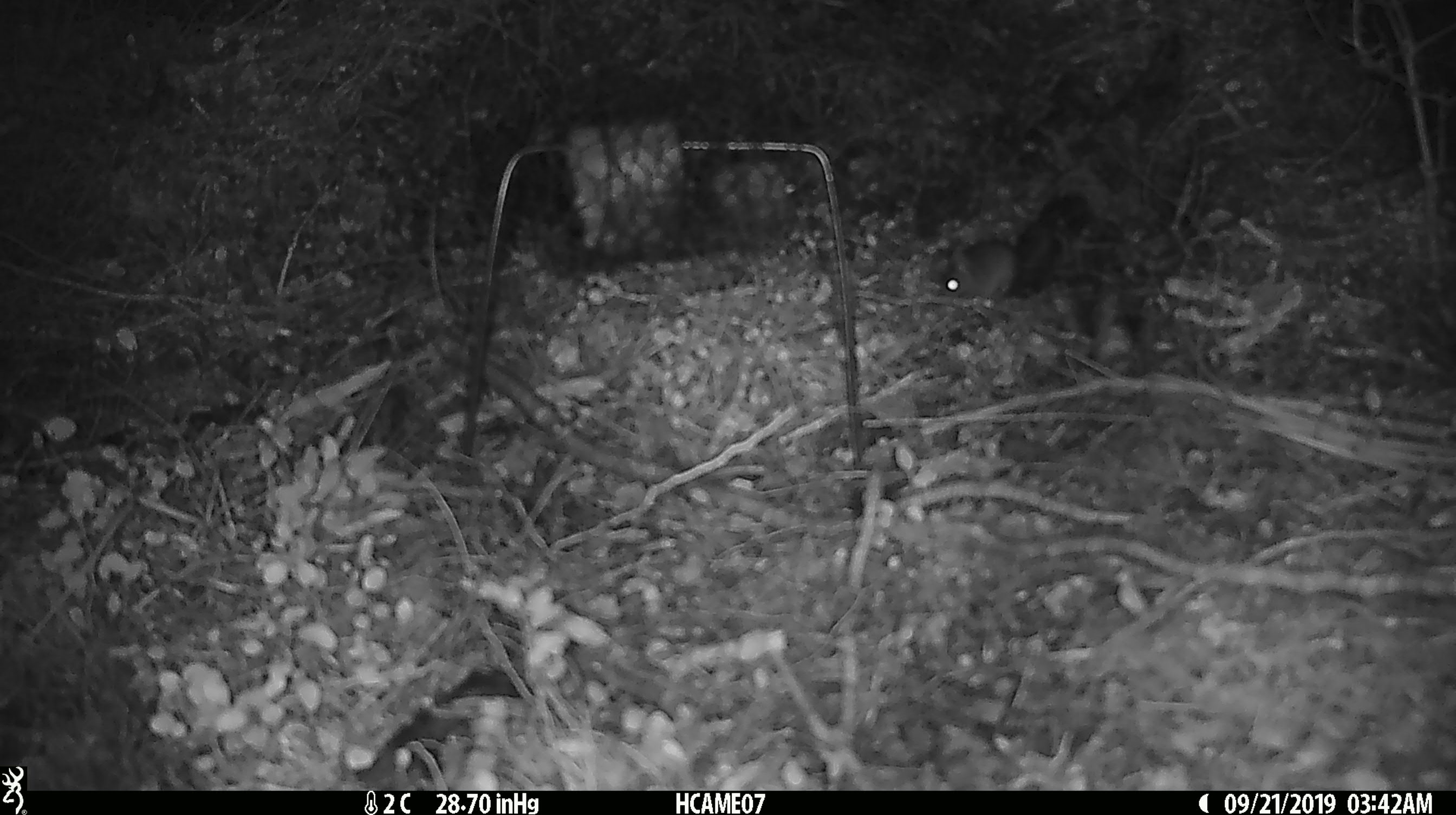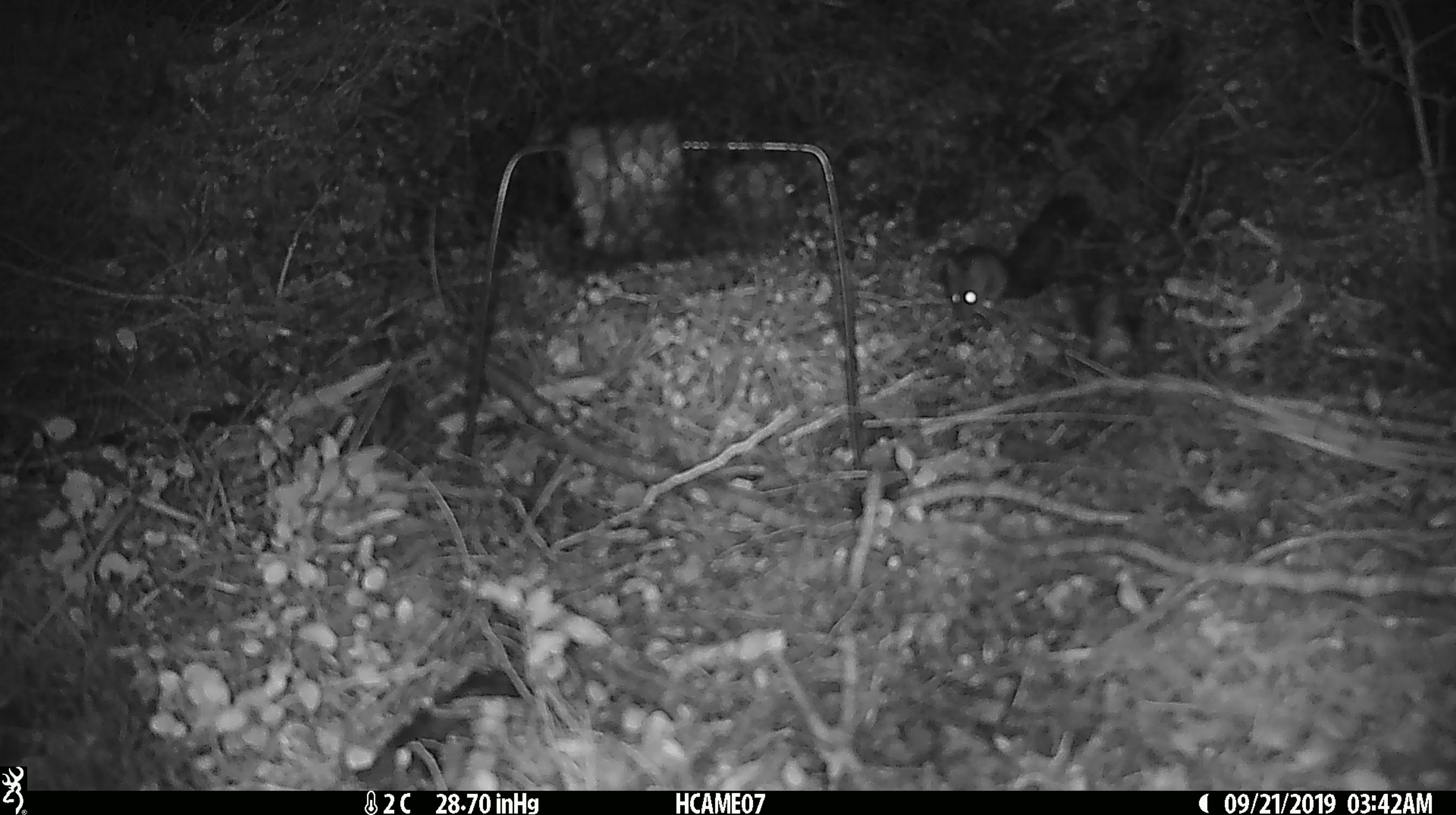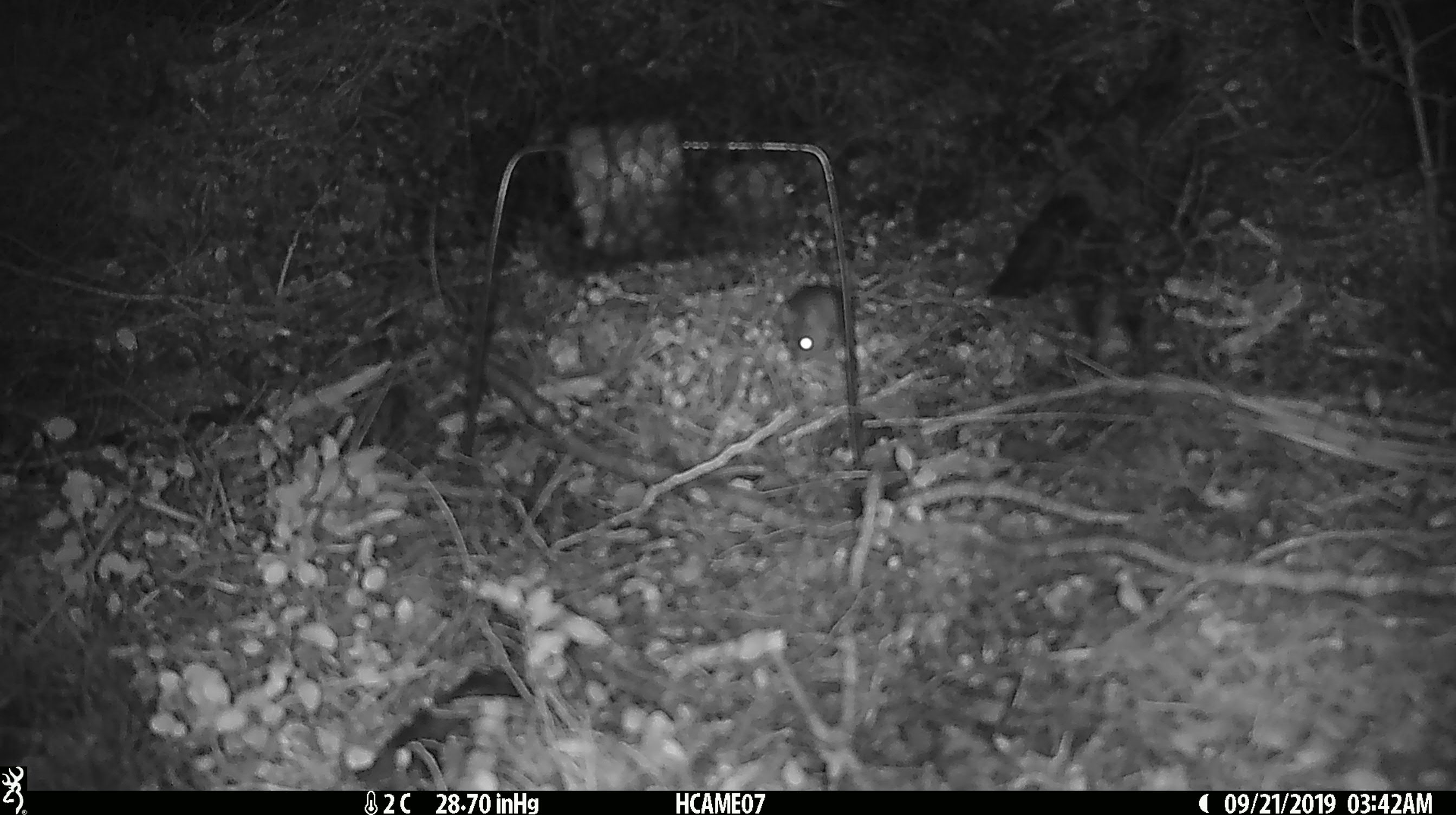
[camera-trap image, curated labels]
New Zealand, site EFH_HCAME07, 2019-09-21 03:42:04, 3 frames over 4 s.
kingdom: Animalia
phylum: Chordata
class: Mammalia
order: Rodentia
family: Muridae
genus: Mus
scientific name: Mus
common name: mouse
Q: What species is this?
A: Mouse (Mus).